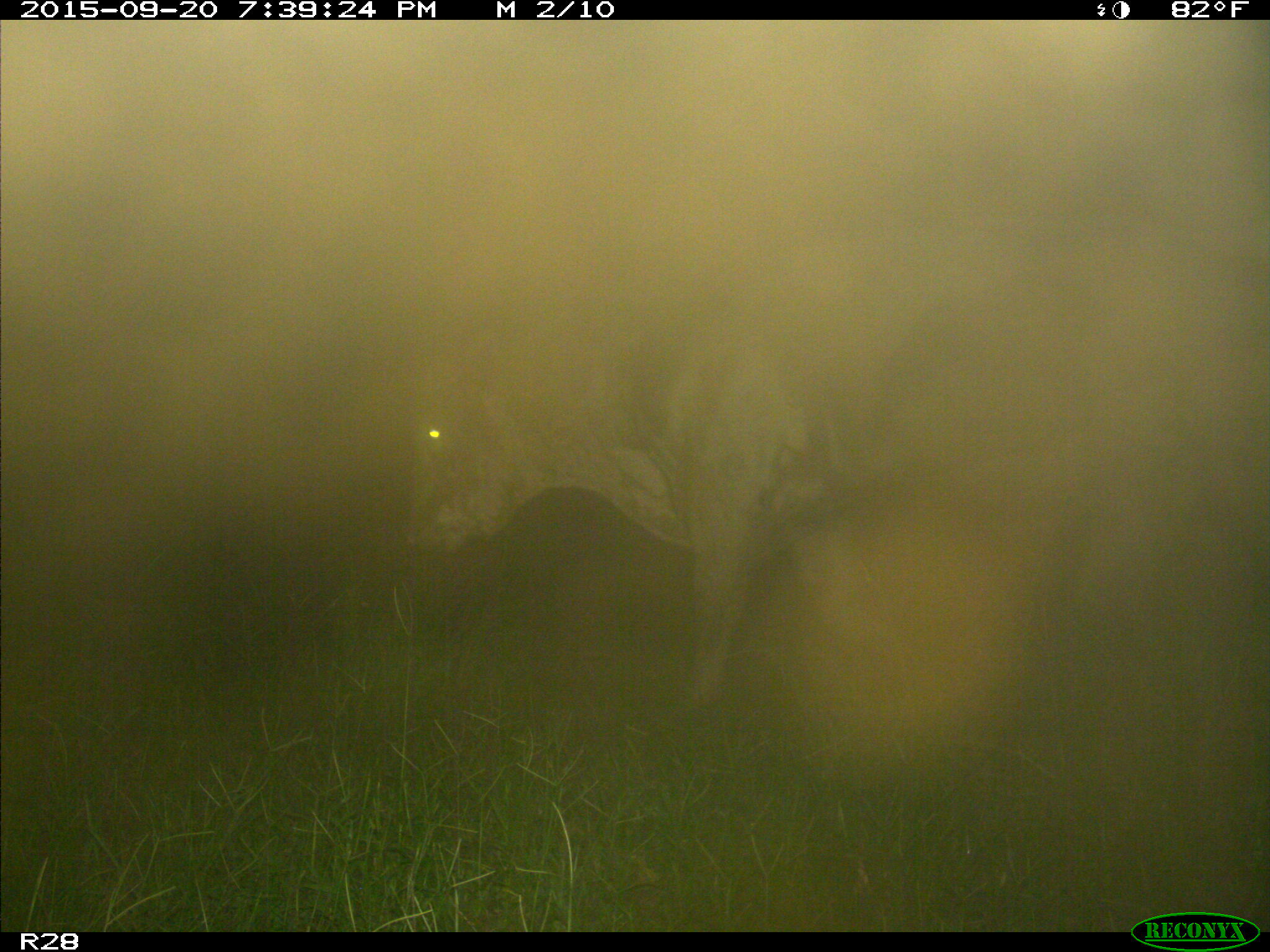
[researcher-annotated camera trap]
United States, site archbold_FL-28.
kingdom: Animalia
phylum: Chordata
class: Mammalia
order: Artiodactyla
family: Bovidae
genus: Bos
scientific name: Bos taurus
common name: domestic cow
Bos taurus (domestic cow).